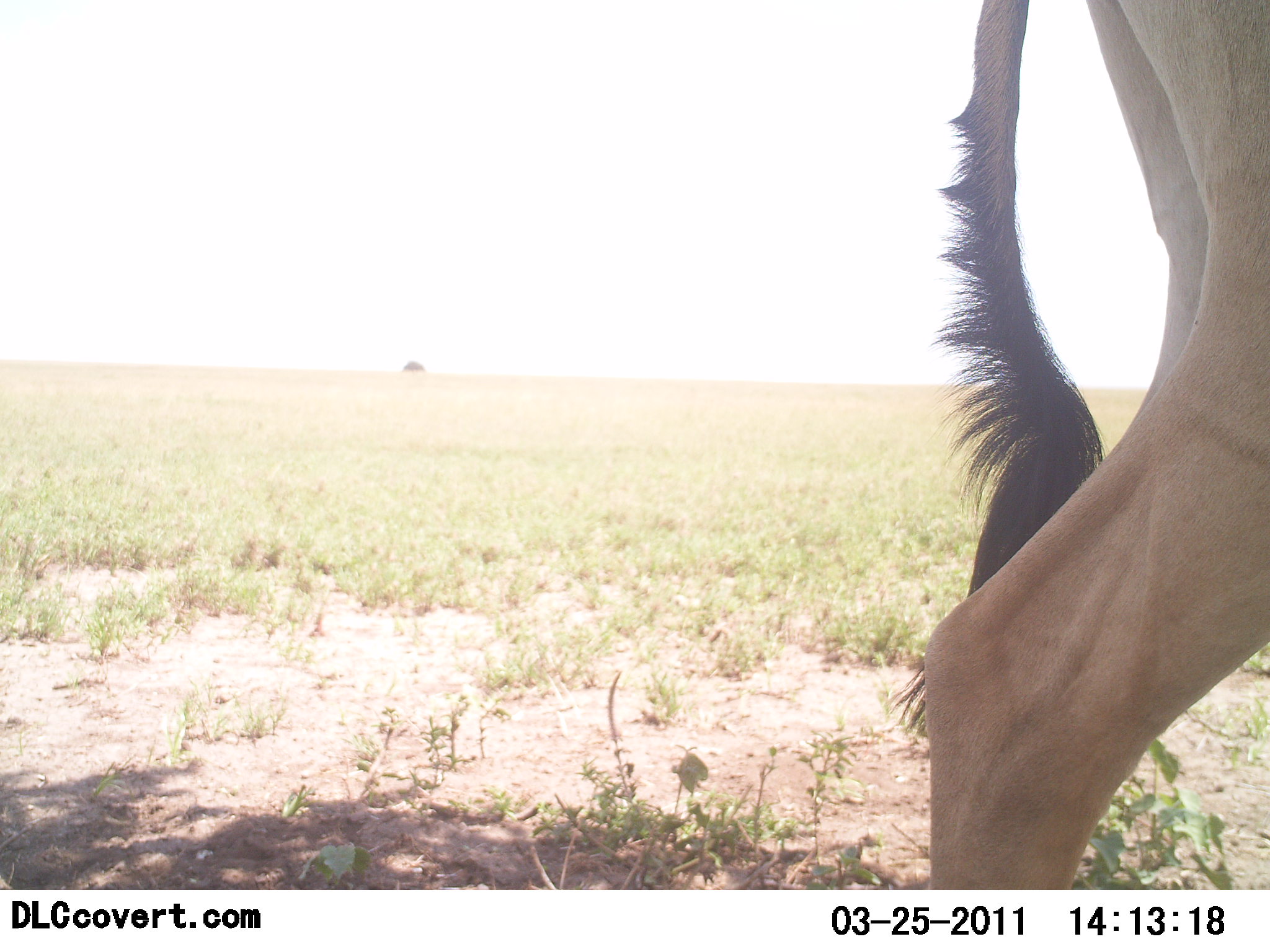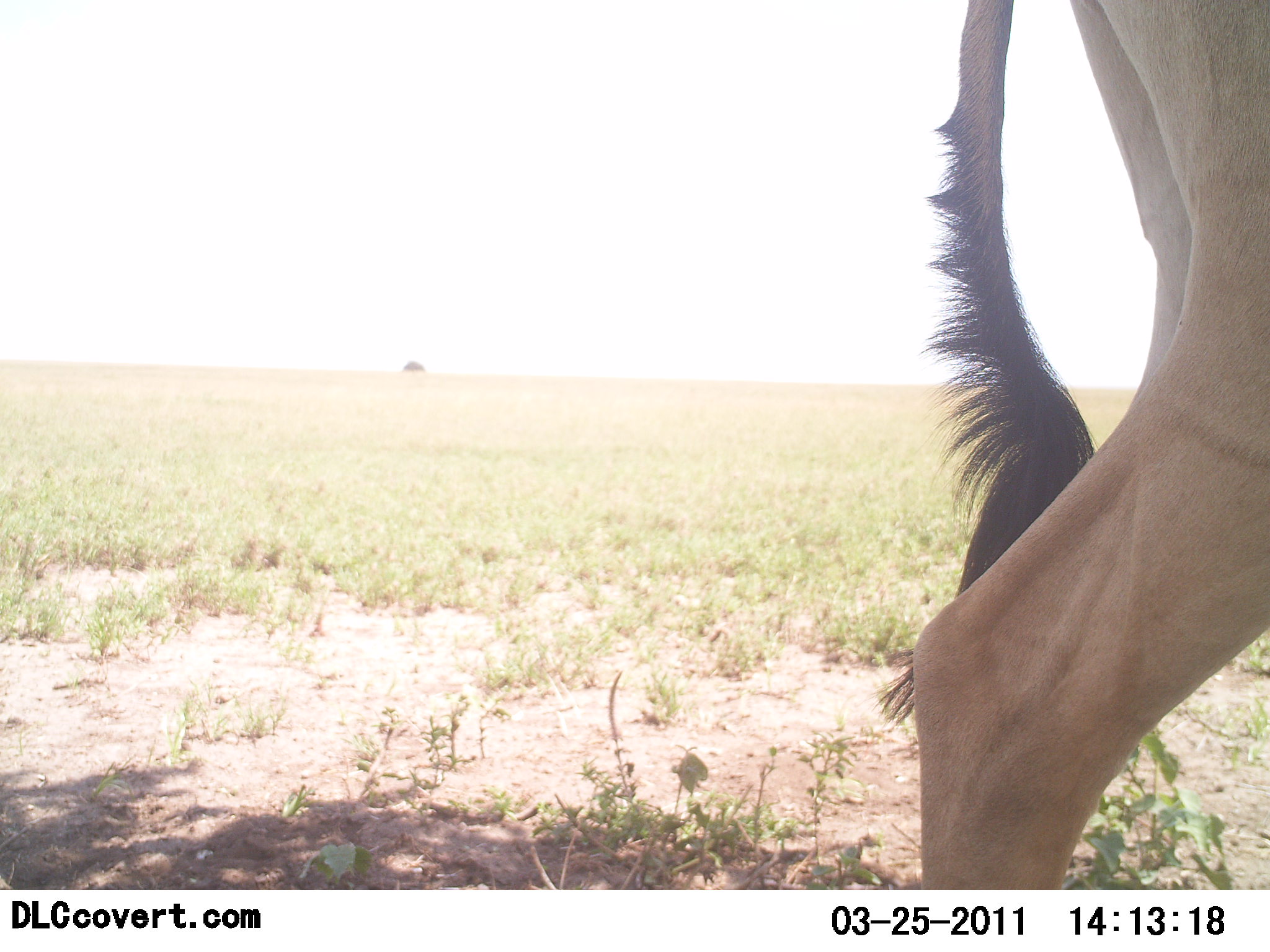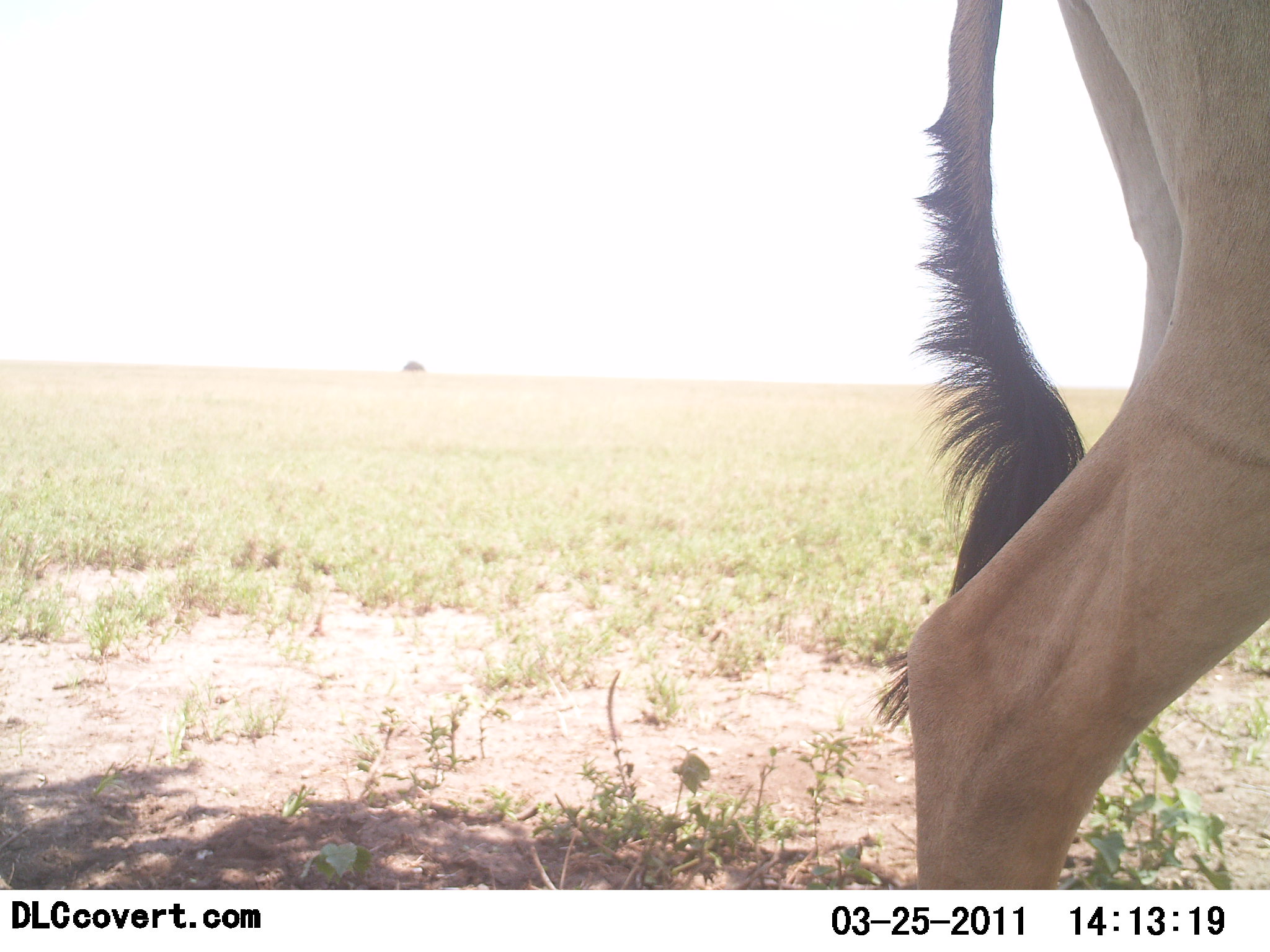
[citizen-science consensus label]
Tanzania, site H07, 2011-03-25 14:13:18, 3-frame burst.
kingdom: Animalia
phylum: Chordata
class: Mammalia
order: Artiodactyla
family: Bovidae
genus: Alcelaphus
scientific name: Alcelaphus buselaphus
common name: hartebeest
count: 1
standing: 88%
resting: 12%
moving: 12%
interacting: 0%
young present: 0%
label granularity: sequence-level